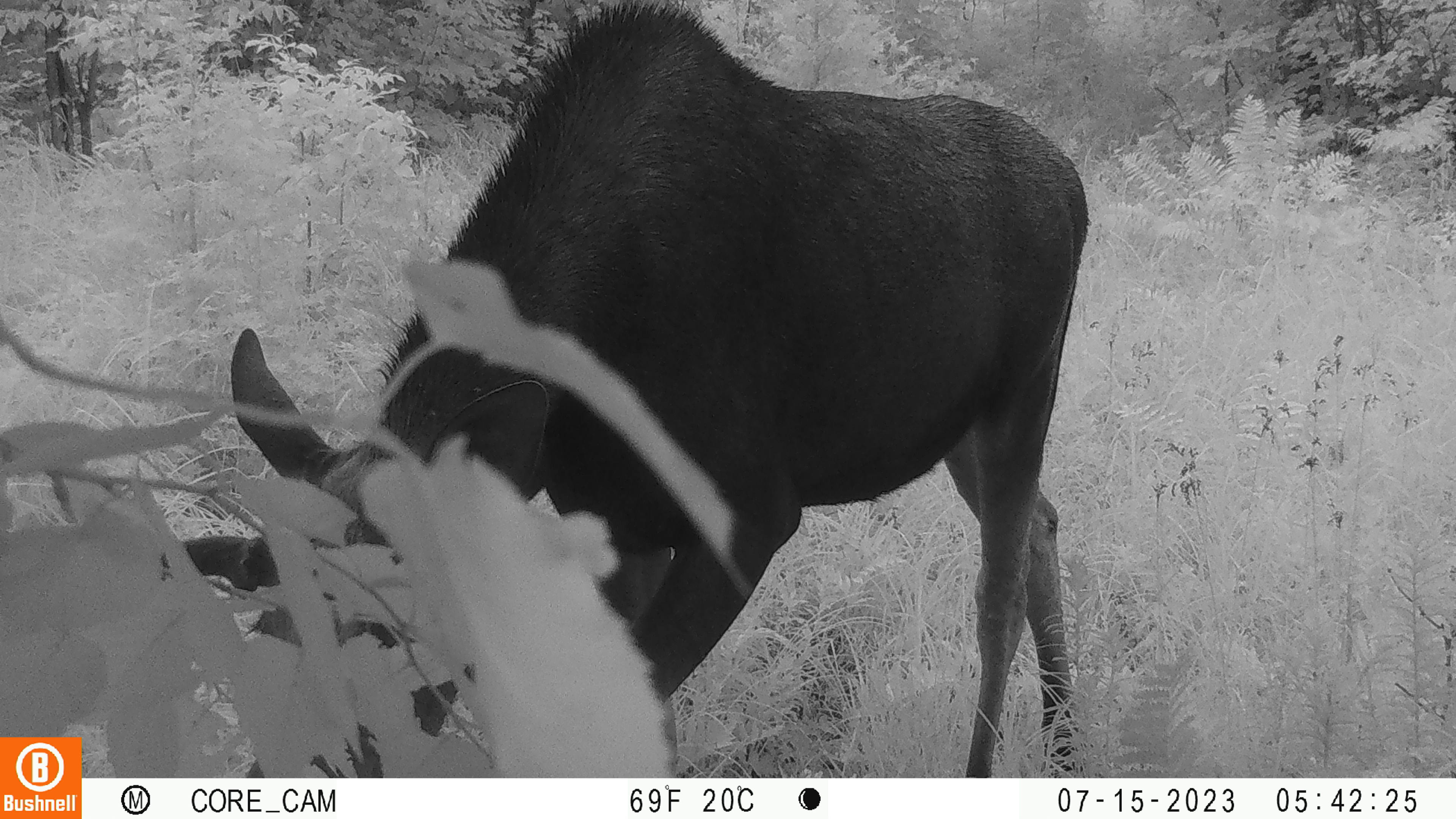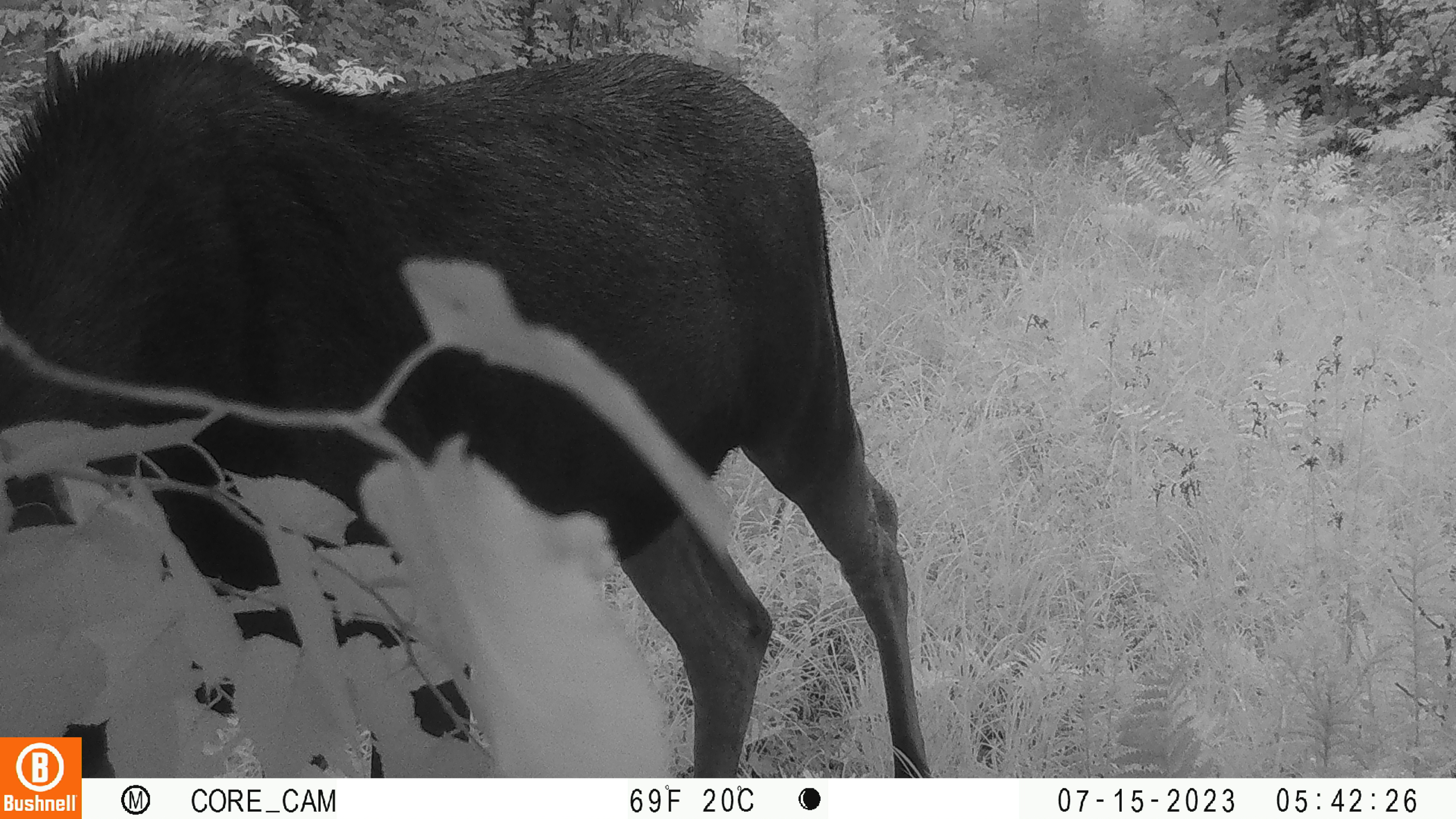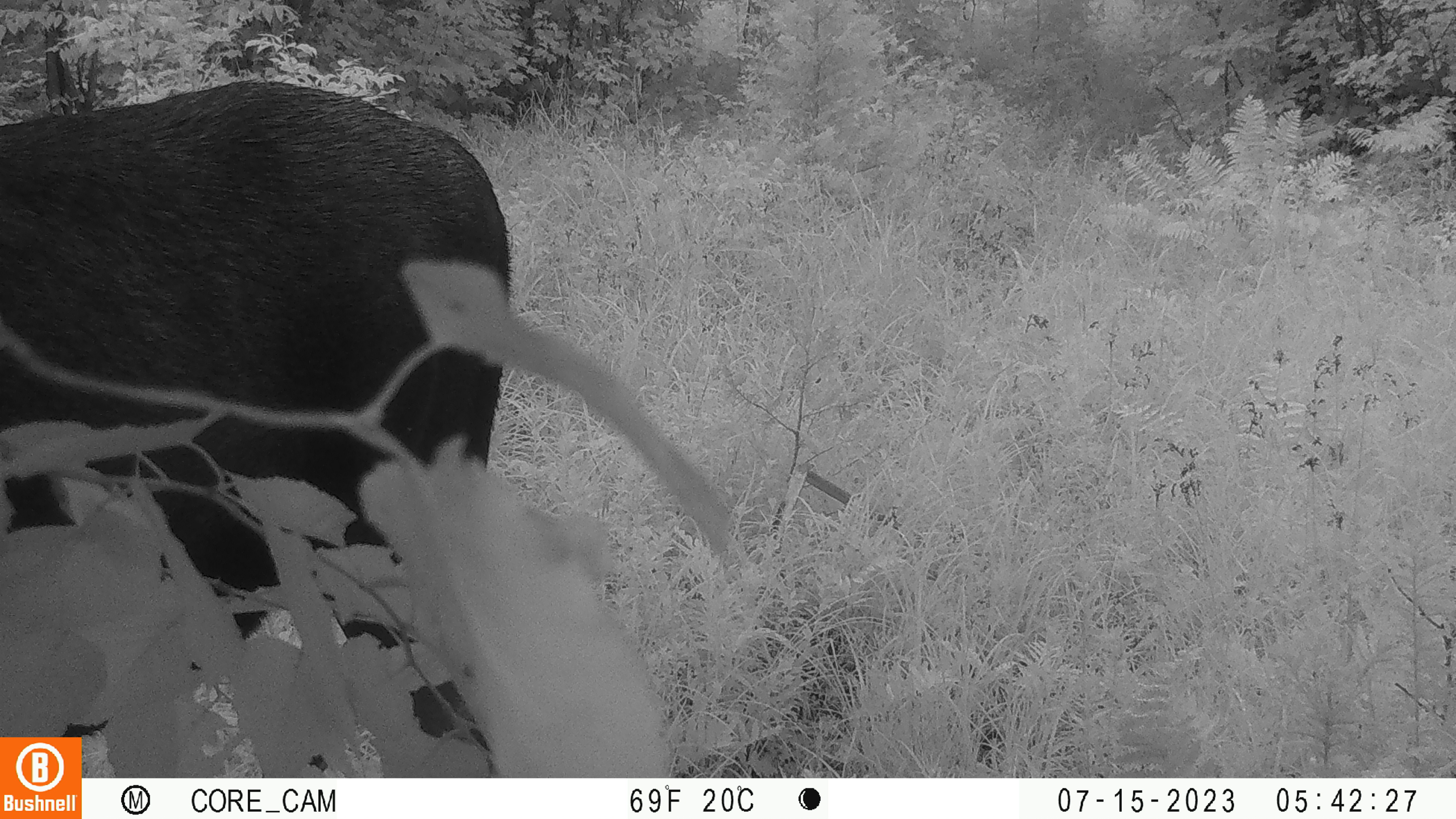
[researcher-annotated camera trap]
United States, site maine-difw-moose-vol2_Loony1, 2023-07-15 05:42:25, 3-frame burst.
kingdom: Animalia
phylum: Chordata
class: Mammalia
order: Artiodactyla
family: Cervidae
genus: Alces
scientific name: Alces alces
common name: moose